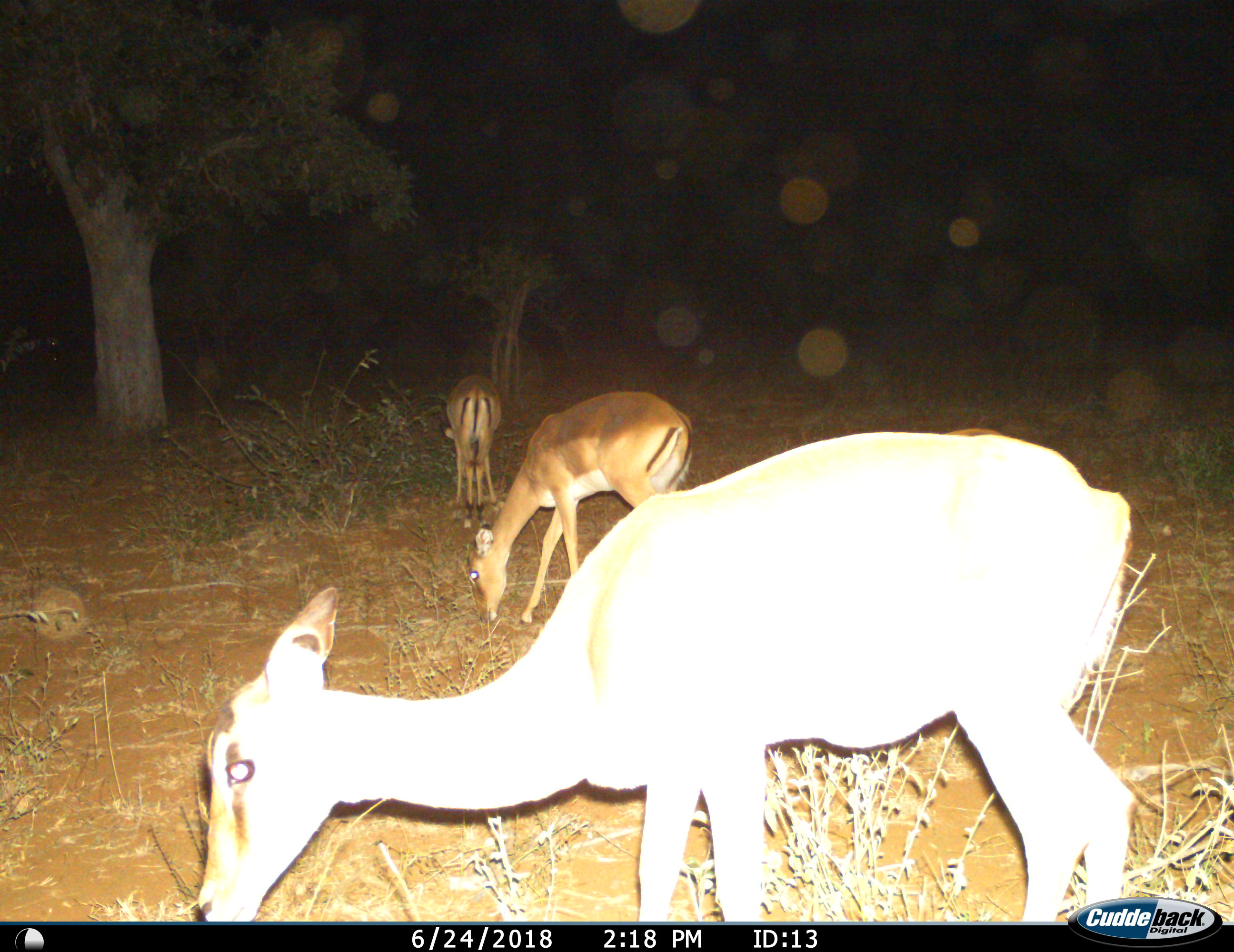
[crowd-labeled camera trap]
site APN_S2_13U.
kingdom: Animalia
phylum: Chordata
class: Mammalia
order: Artiodactyla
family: Bovidae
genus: Aepyceros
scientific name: Aepyceros melampus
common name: impala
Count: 3.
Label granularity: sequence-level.